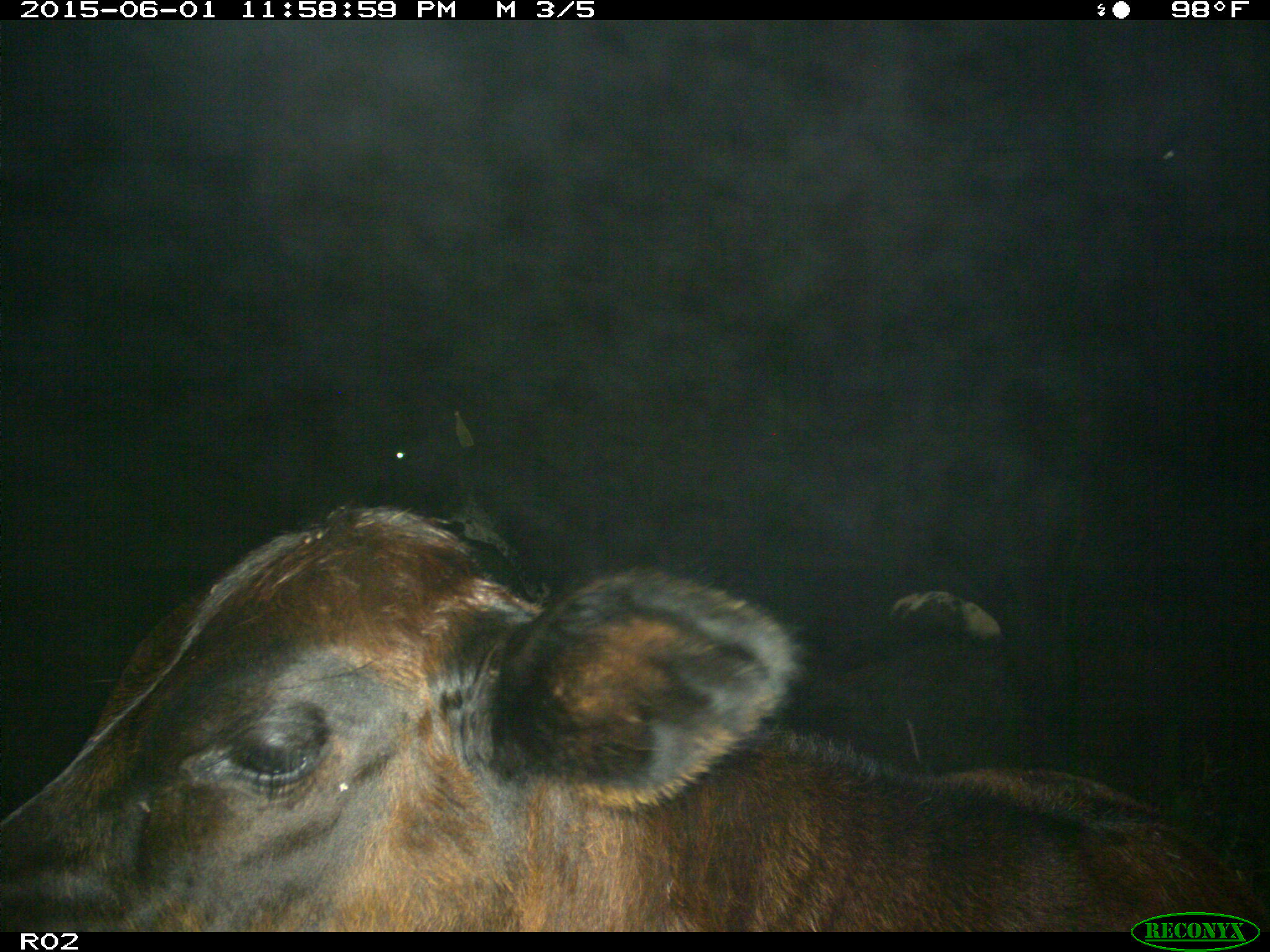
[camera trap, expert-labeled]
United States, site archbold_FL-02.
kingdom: Animalia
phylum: Chordata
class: Mammalia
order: Artiodactyla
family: Bovidae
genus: Bos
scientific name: Bos taurus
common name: domestic cow